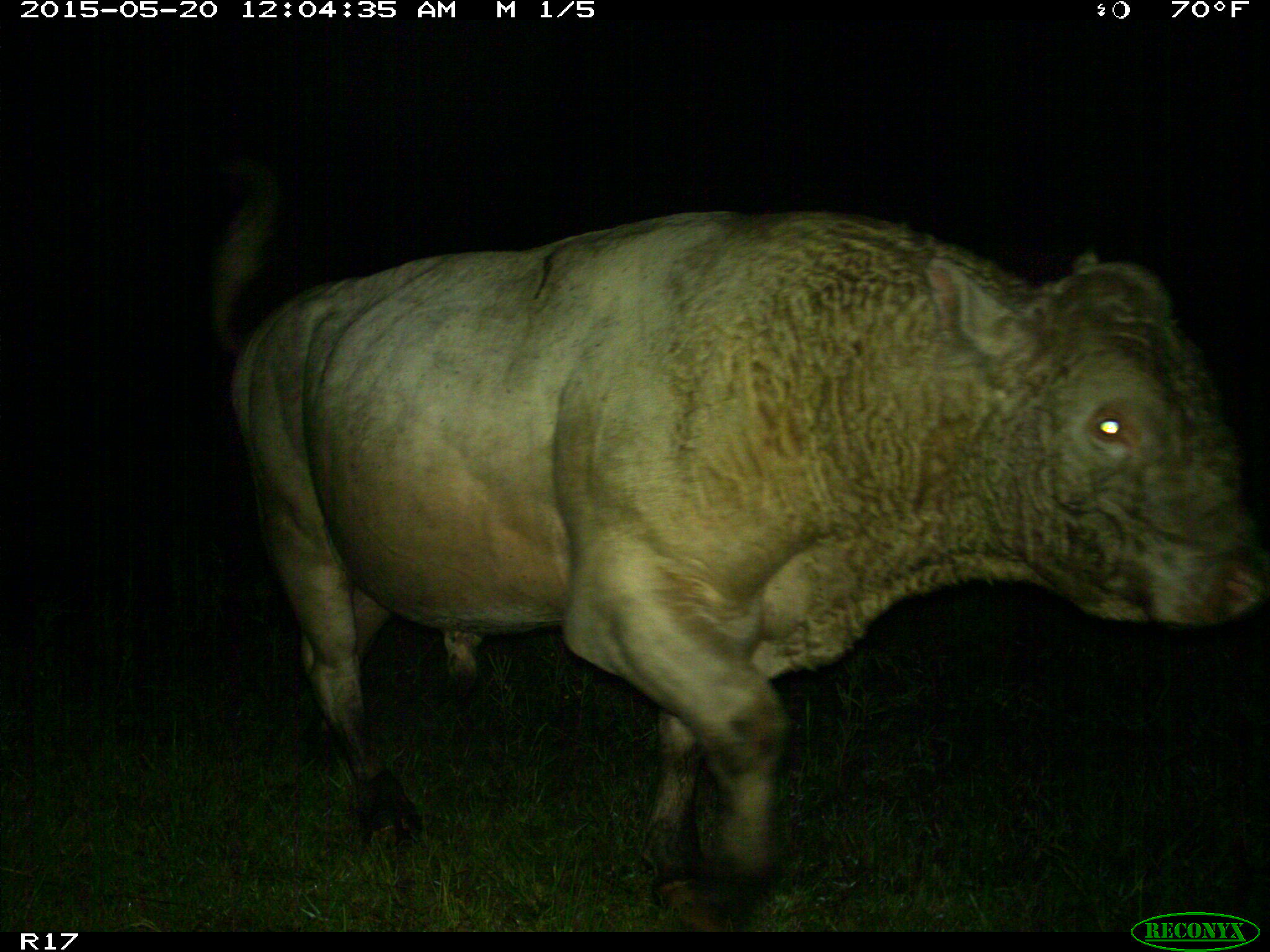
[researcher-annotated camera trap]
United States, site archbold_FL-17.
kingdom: Animalia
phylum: Chordata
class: Mammalia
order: Artiodactyla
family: Bovidae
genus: Bos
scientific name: Bos taurus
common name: domestic cow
Bos taurus (domestic cow).